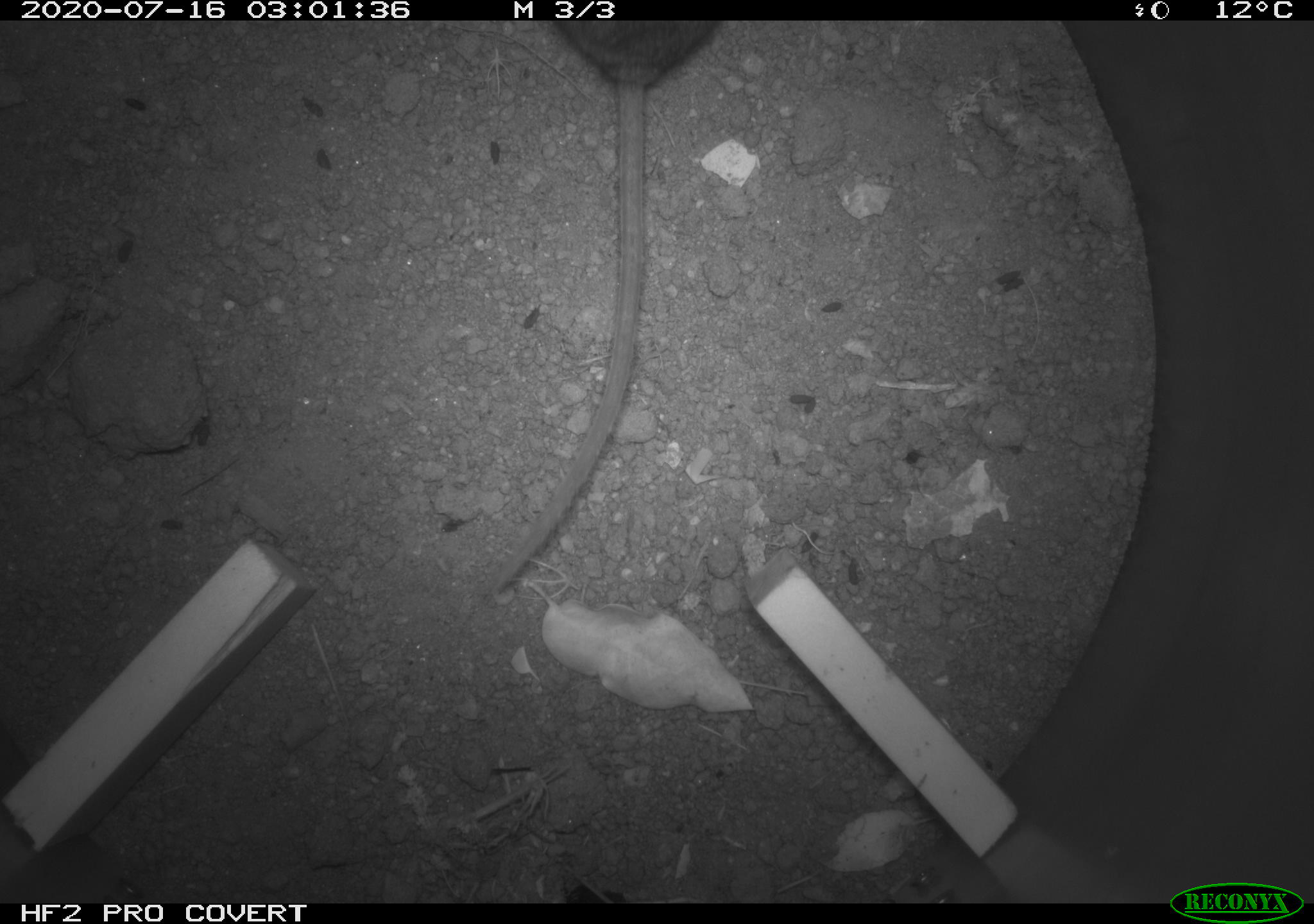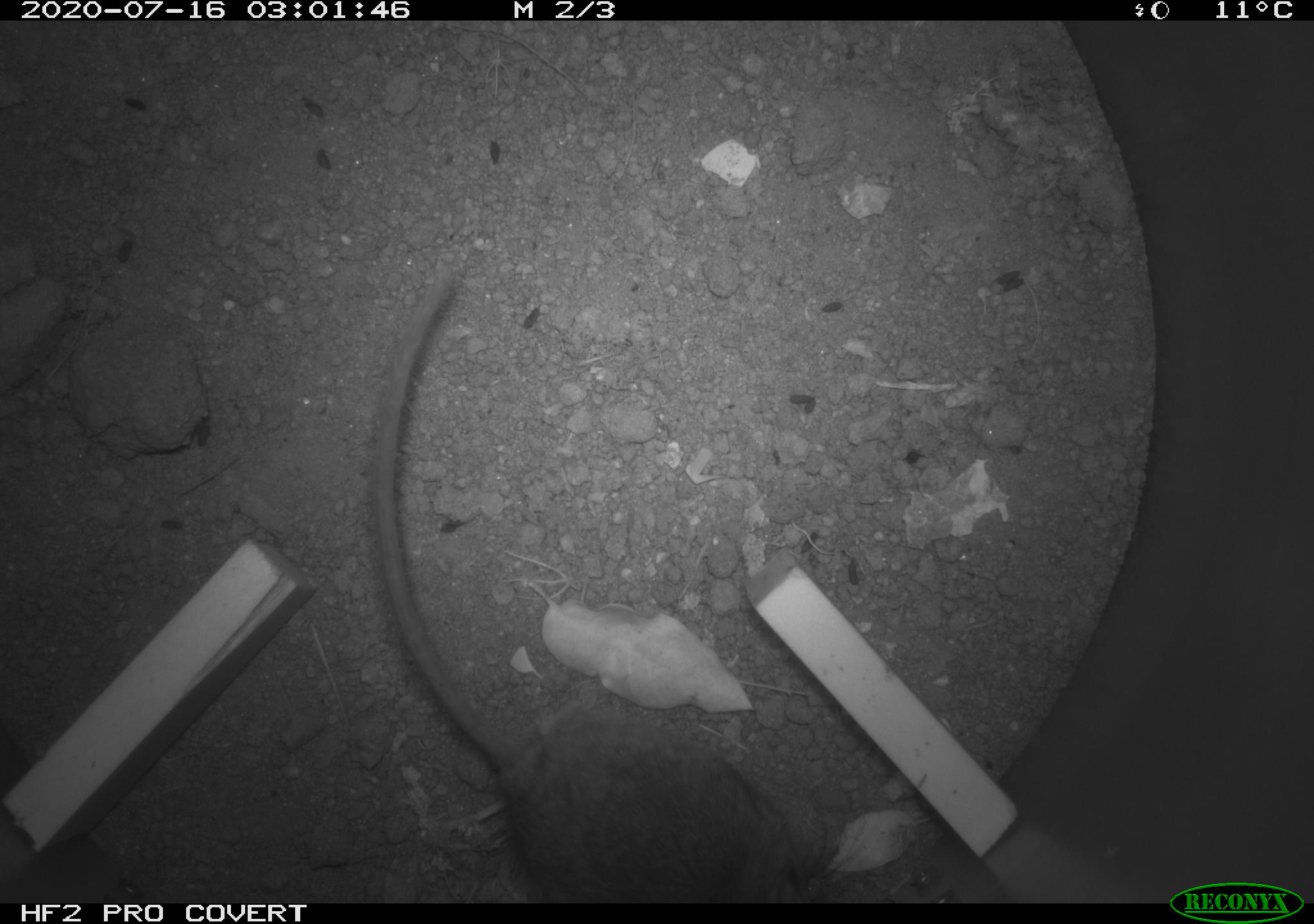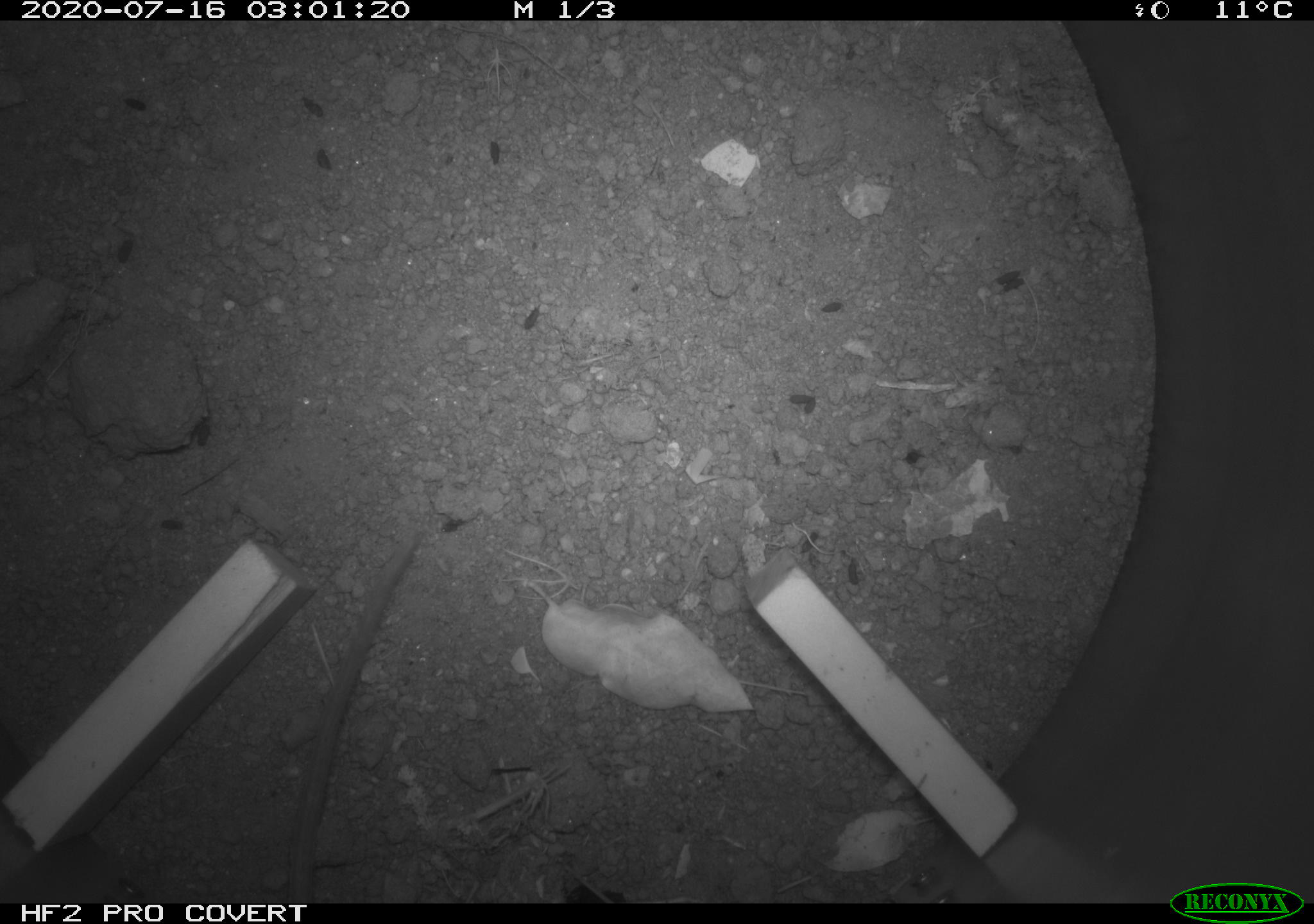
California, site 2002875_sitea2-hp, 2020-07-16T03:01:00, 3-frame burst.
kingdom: Animalia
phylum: Chordata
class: Mammalia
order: Rodentia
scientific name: Rodentia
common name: rodent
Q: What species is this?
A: Rodent (Rodentia).